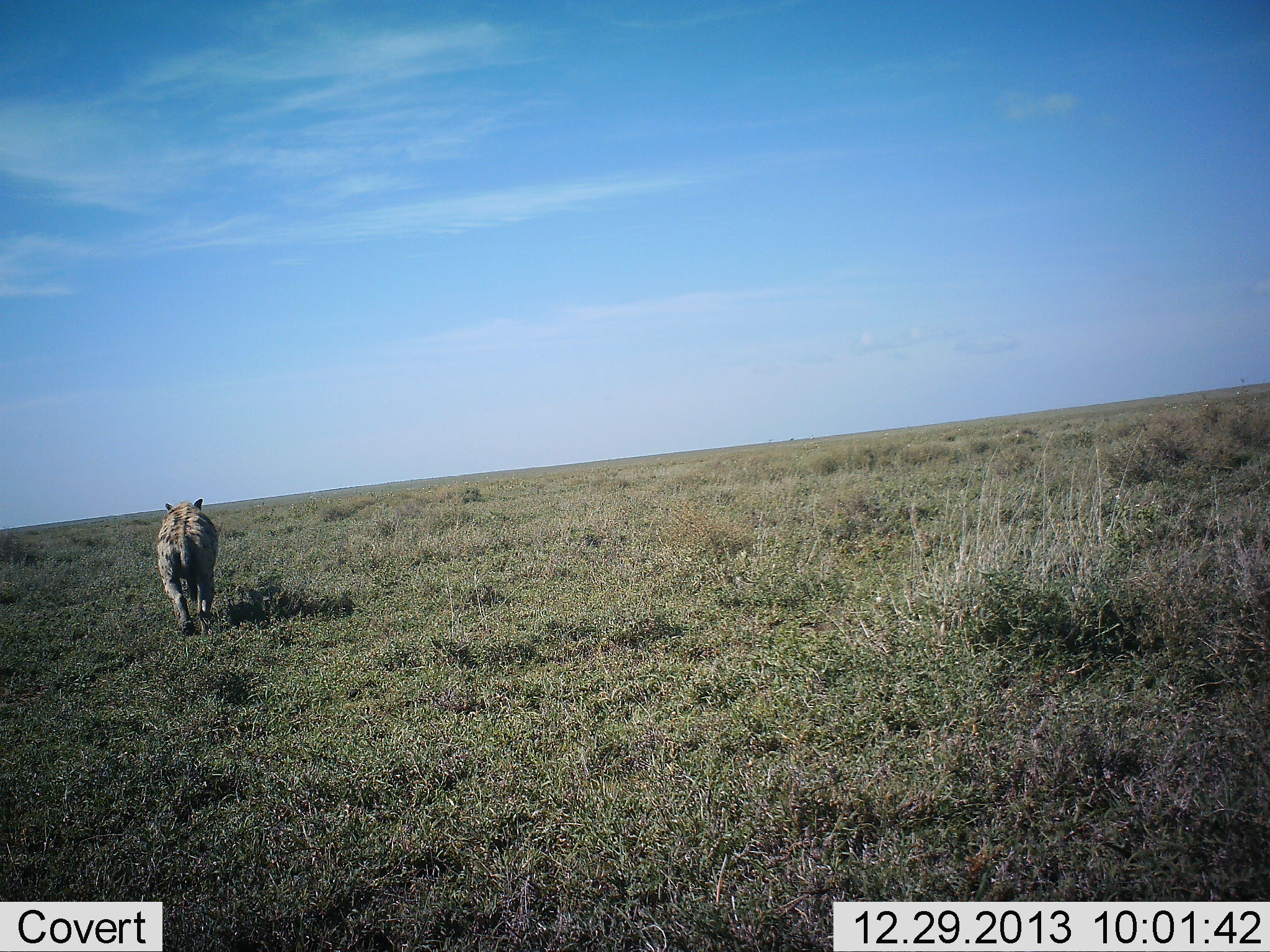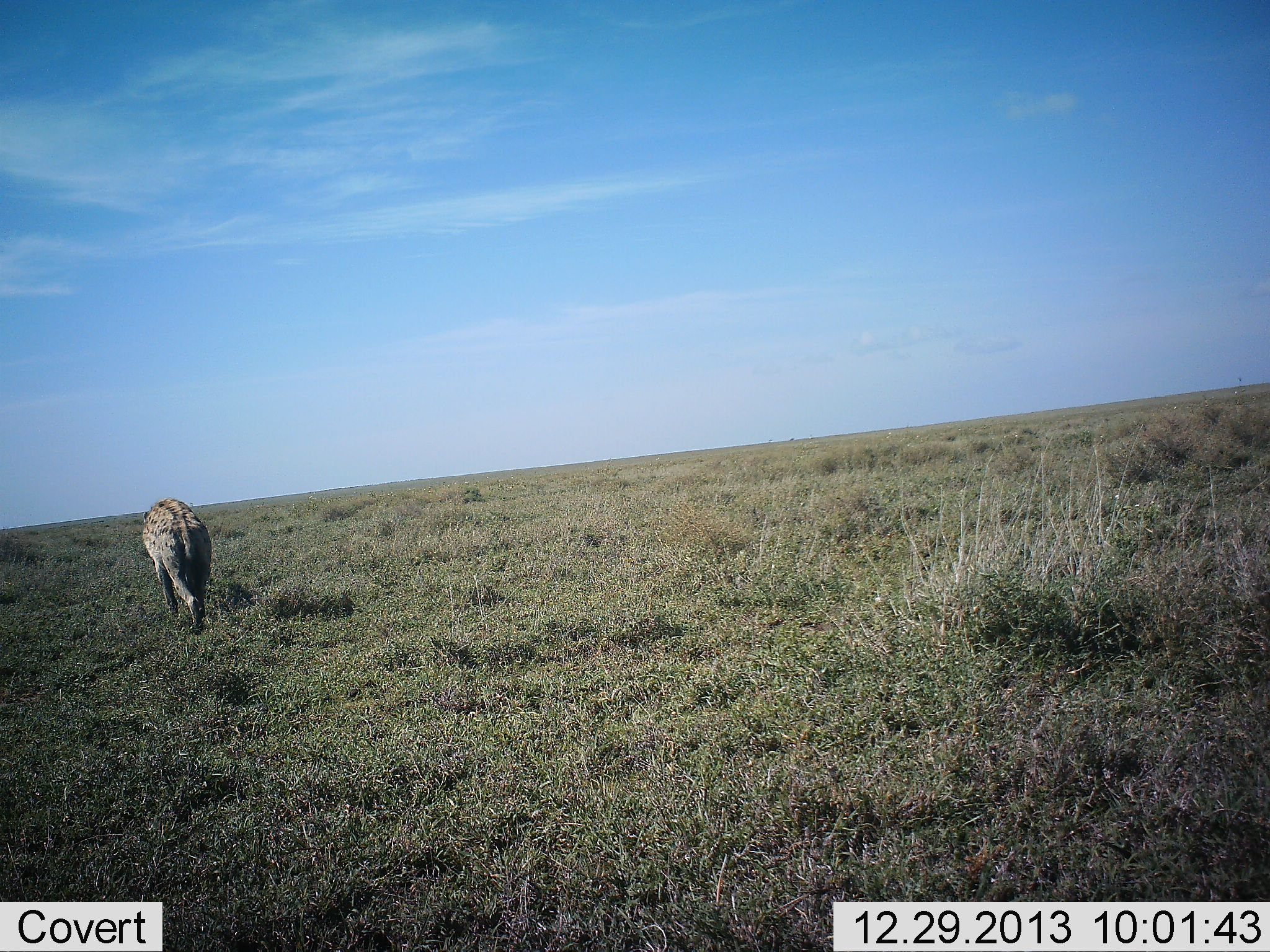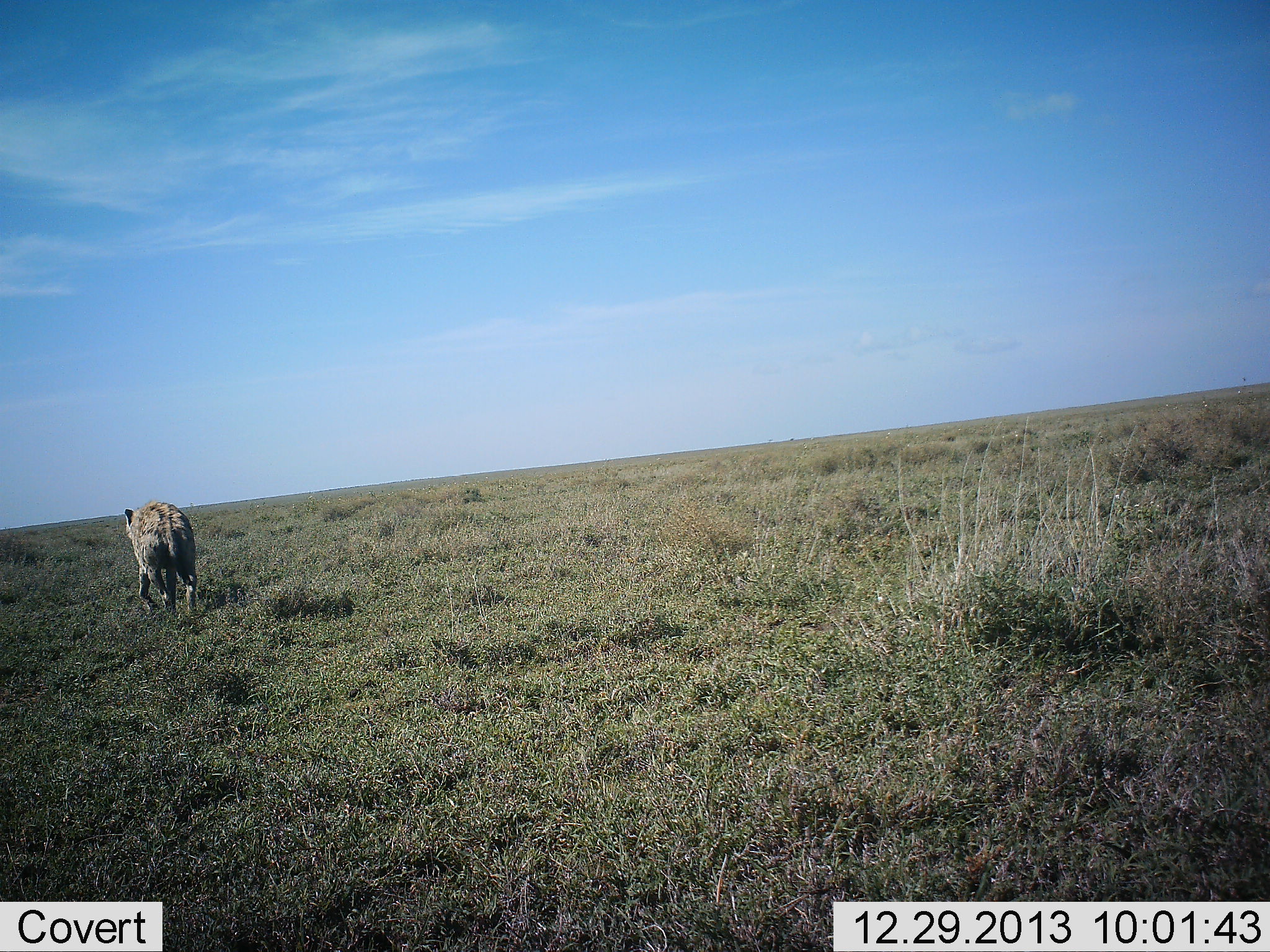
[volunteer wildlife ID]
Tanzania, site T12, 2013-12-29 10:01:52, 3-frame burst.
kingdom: Animalia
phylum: Chordata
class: Mammalia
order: Carnivora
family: Hyaenidae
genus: Crocuta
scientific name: Crocuta crocuta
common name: spotted hyena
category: hyenaspotted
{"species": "hyenaspotted (spotted hyena) (Crocuta crocuta)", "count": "1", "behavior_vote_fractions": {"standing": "0%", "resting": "0%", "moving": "100%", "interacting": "0%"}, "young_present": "0%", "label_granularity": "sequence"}